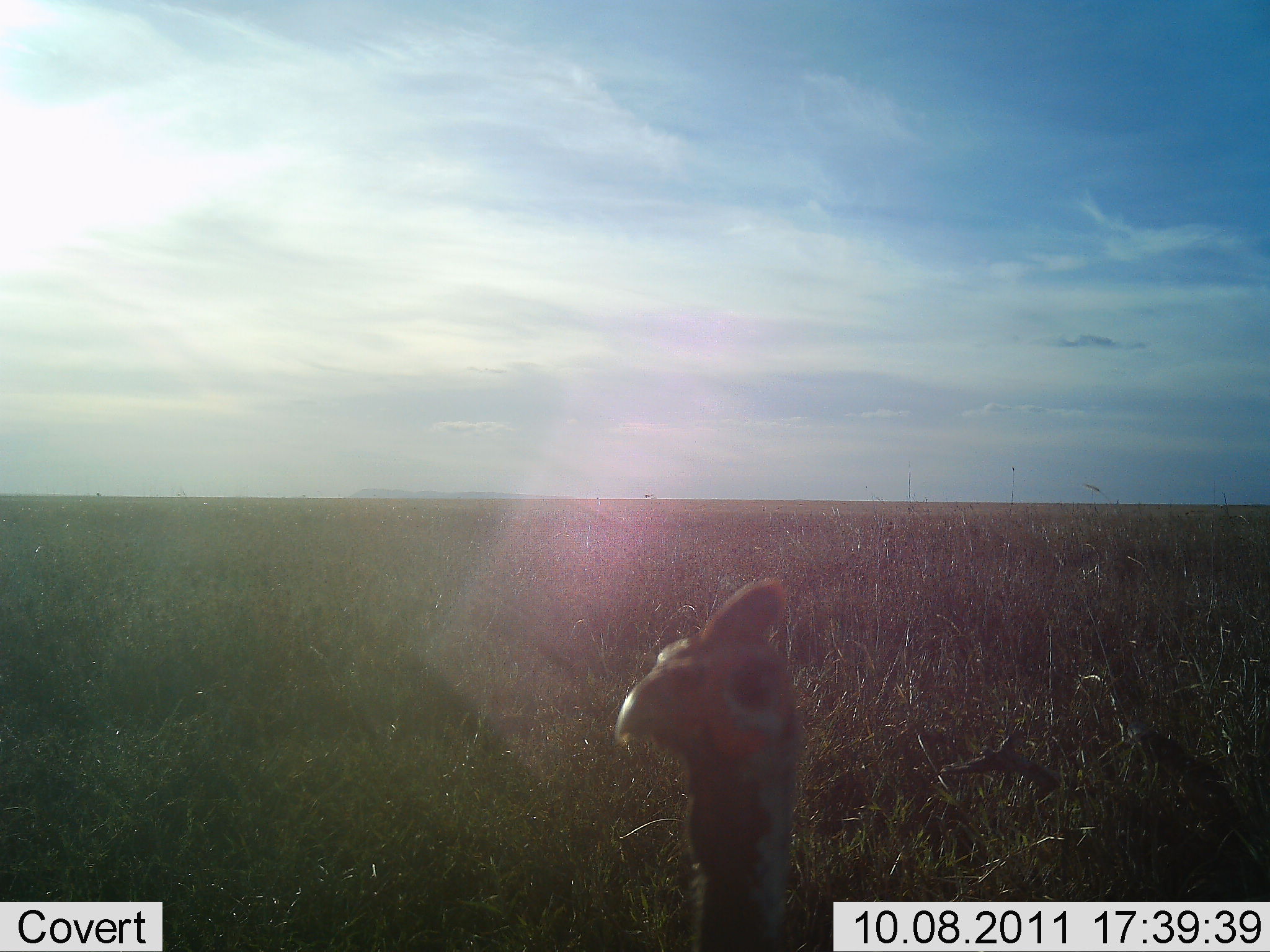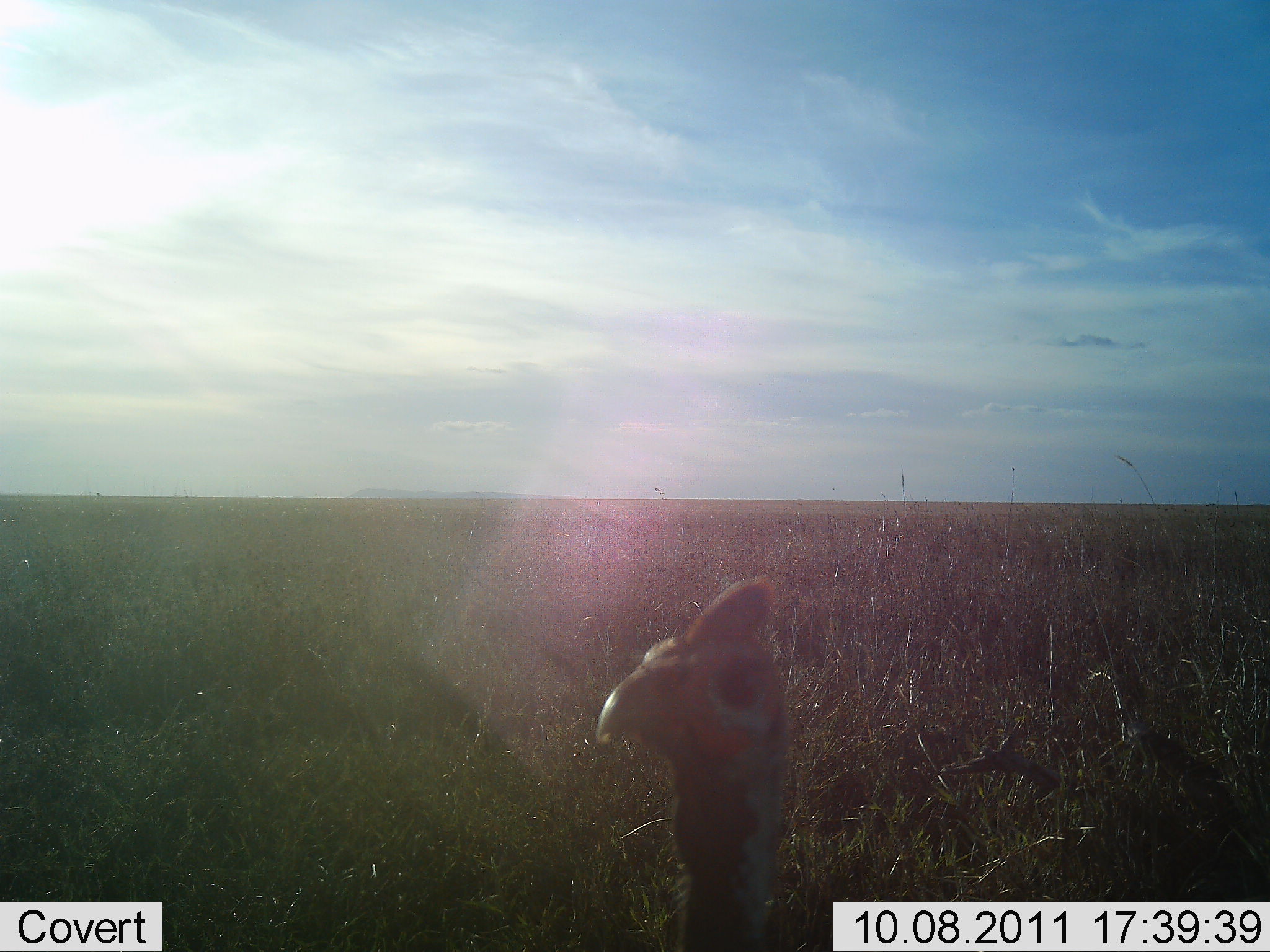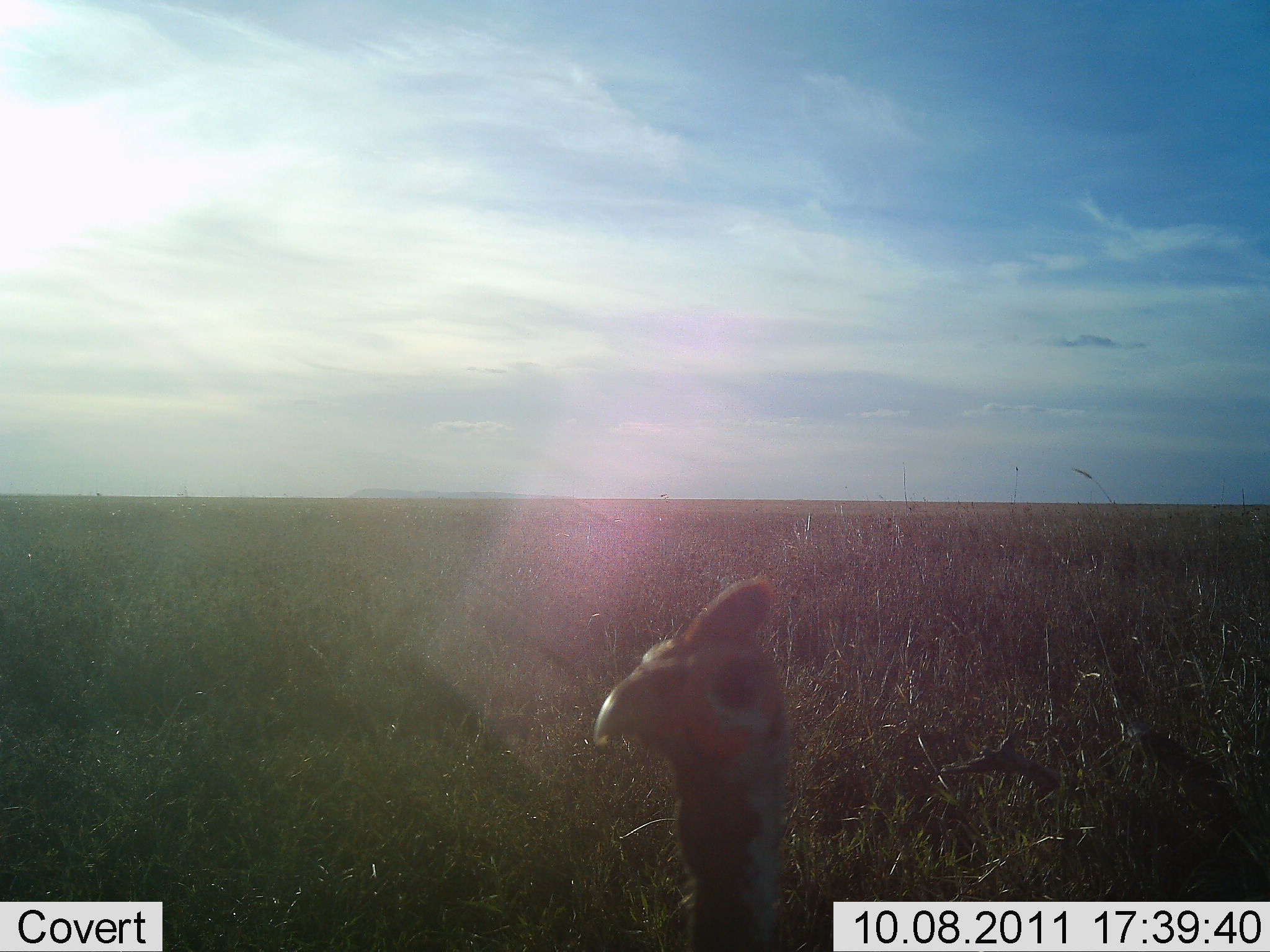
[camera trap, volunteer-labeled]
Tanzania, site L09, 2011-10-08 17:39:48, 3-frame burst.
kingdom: Animalia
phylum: Chordata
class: Aves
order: Galliformes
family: Numididae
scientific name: Numididae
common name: guinea fowl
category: guineafowl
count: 1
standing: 91%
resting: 0%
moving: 0%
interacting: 18%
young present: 0%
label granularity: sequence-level